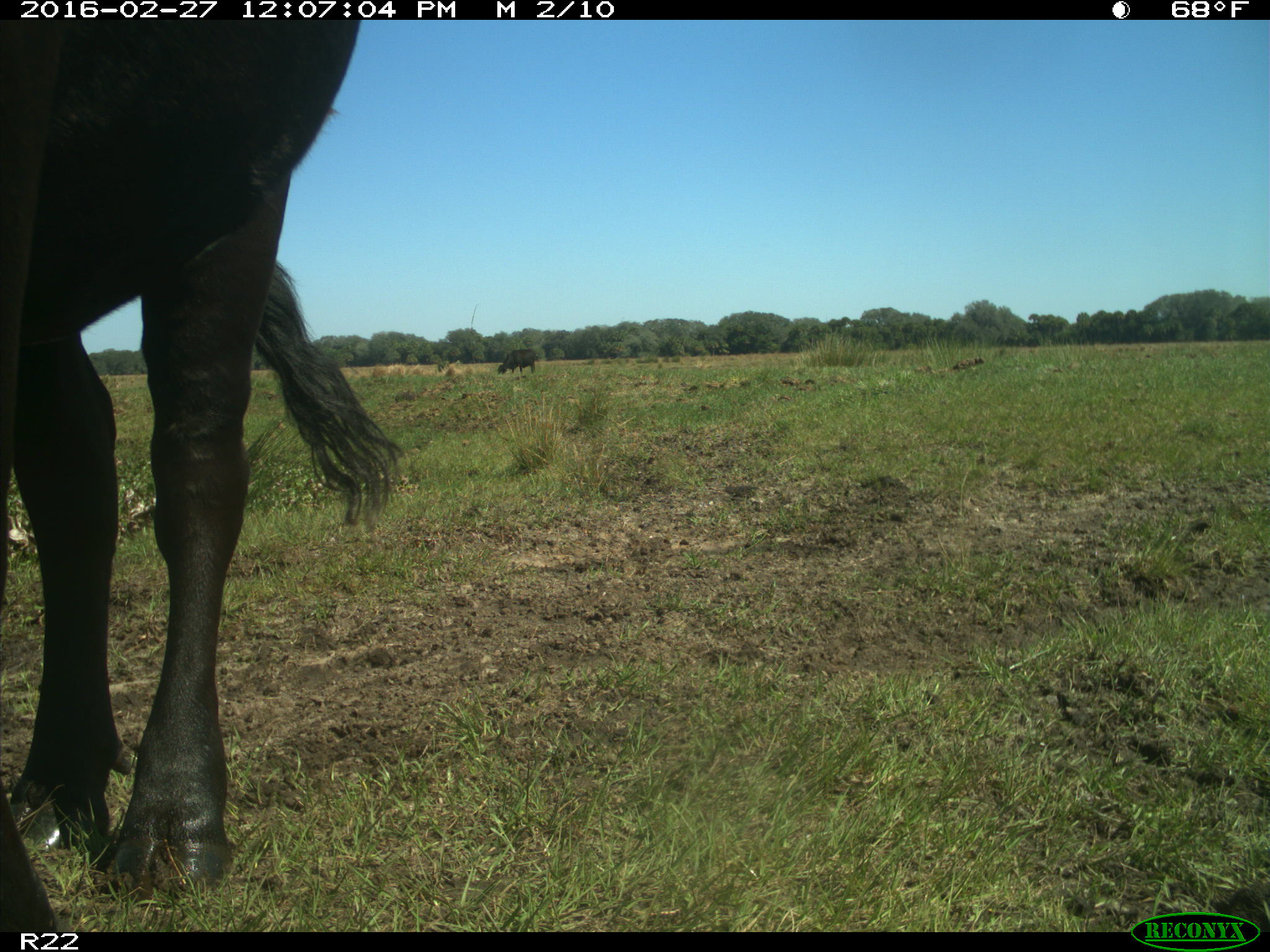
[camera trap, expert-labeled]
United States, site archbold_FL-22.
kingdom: Animalia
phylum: Chordata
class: Mammalia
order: Artiodactyla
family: Bovidae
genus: Bos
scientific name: Bos taurus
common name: domestic cow